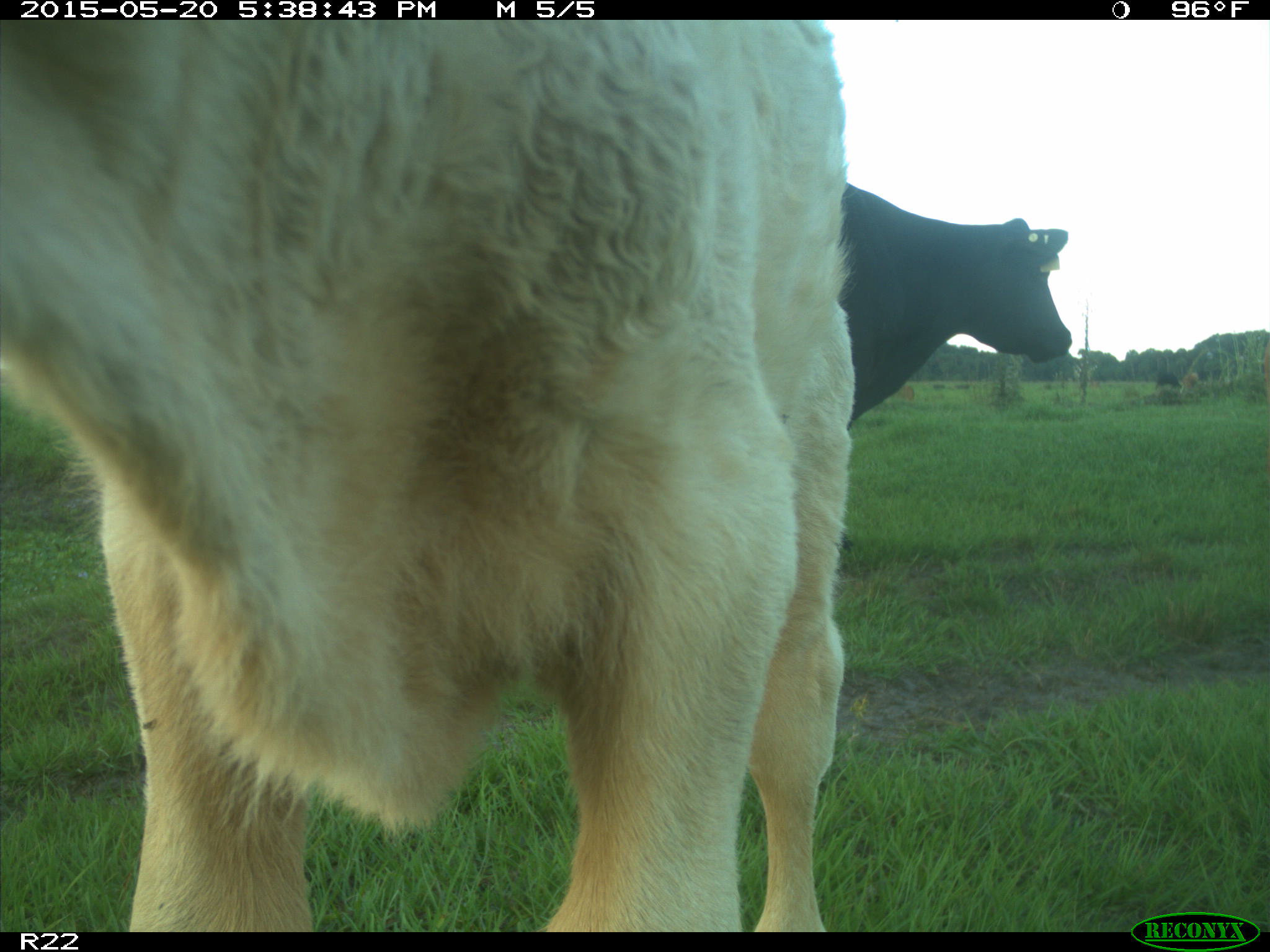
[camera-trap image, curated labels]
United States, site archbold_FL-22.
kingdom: Animalia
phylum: Chordata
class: Mammalia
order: Artiodactyla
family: Bovidae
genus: Bos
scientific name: Bos taurus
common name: domestic cow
Bos taurus (domestic cow).